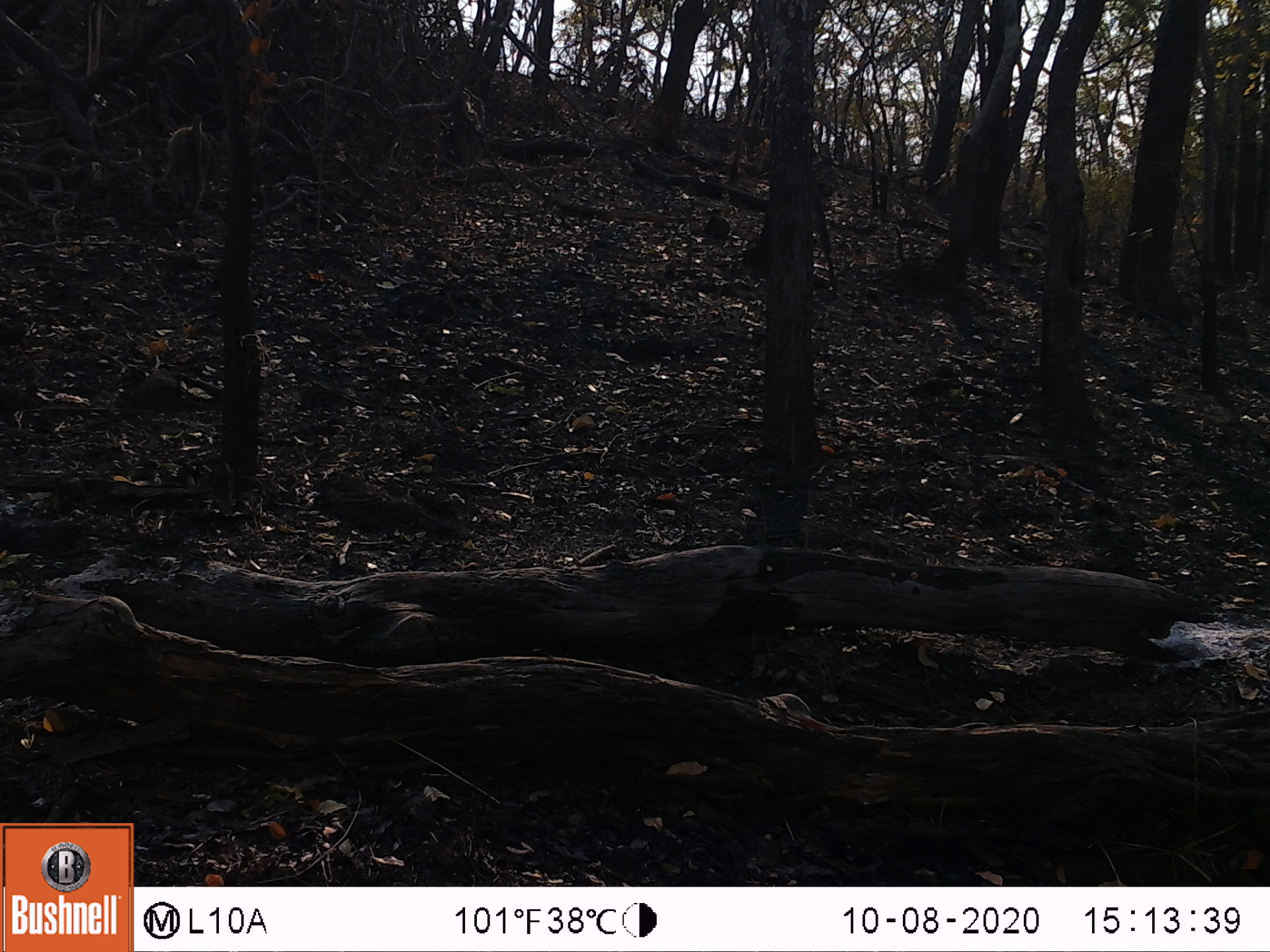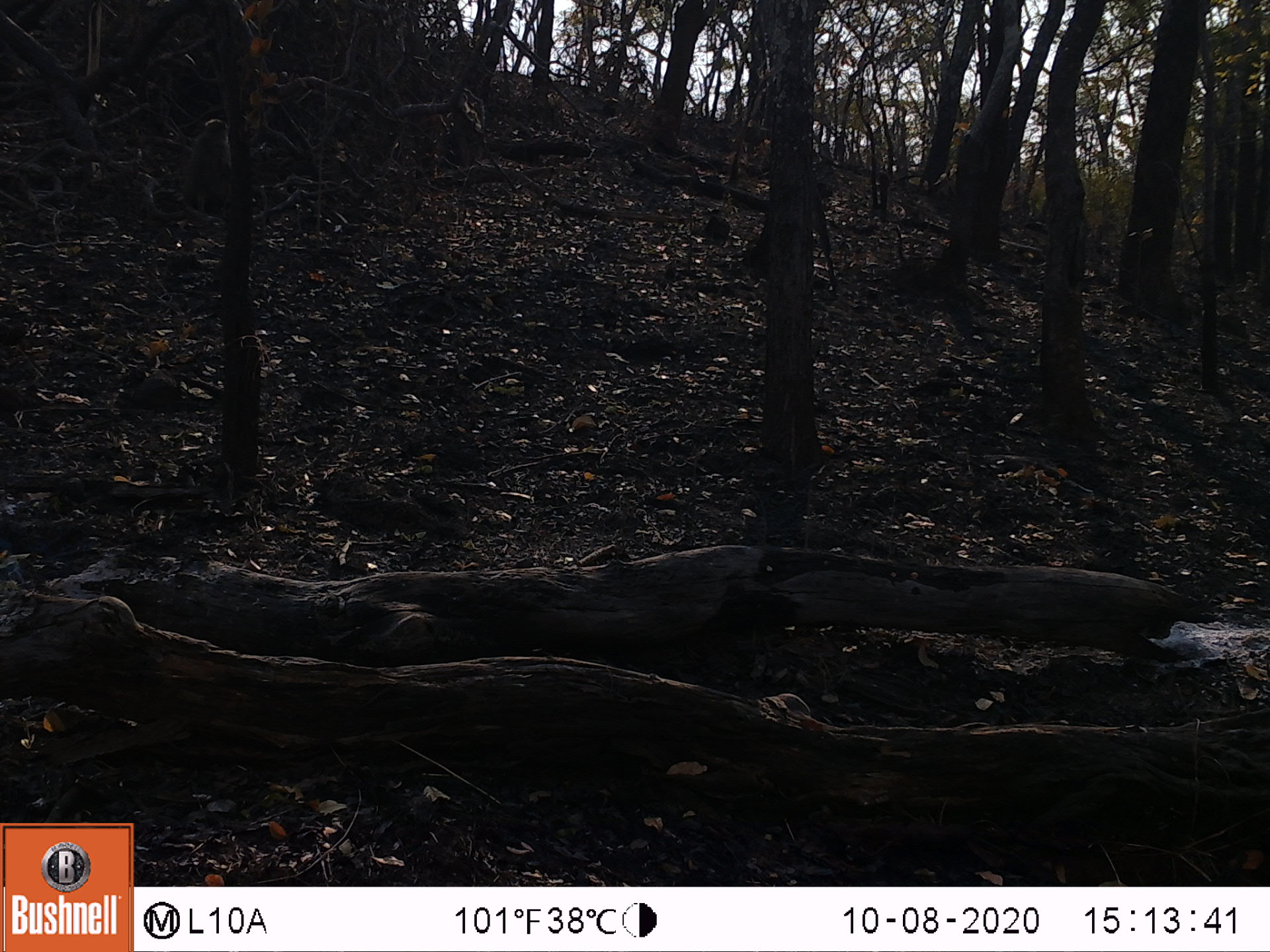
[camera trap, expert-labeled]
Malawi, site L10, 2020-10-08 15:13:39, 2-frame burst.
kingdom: Animalia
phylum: Chordata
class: Mammalia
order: Primates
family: Cercopithecidae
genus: Papio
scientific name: Papio cynocephalus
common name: yellow baboon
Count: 1.